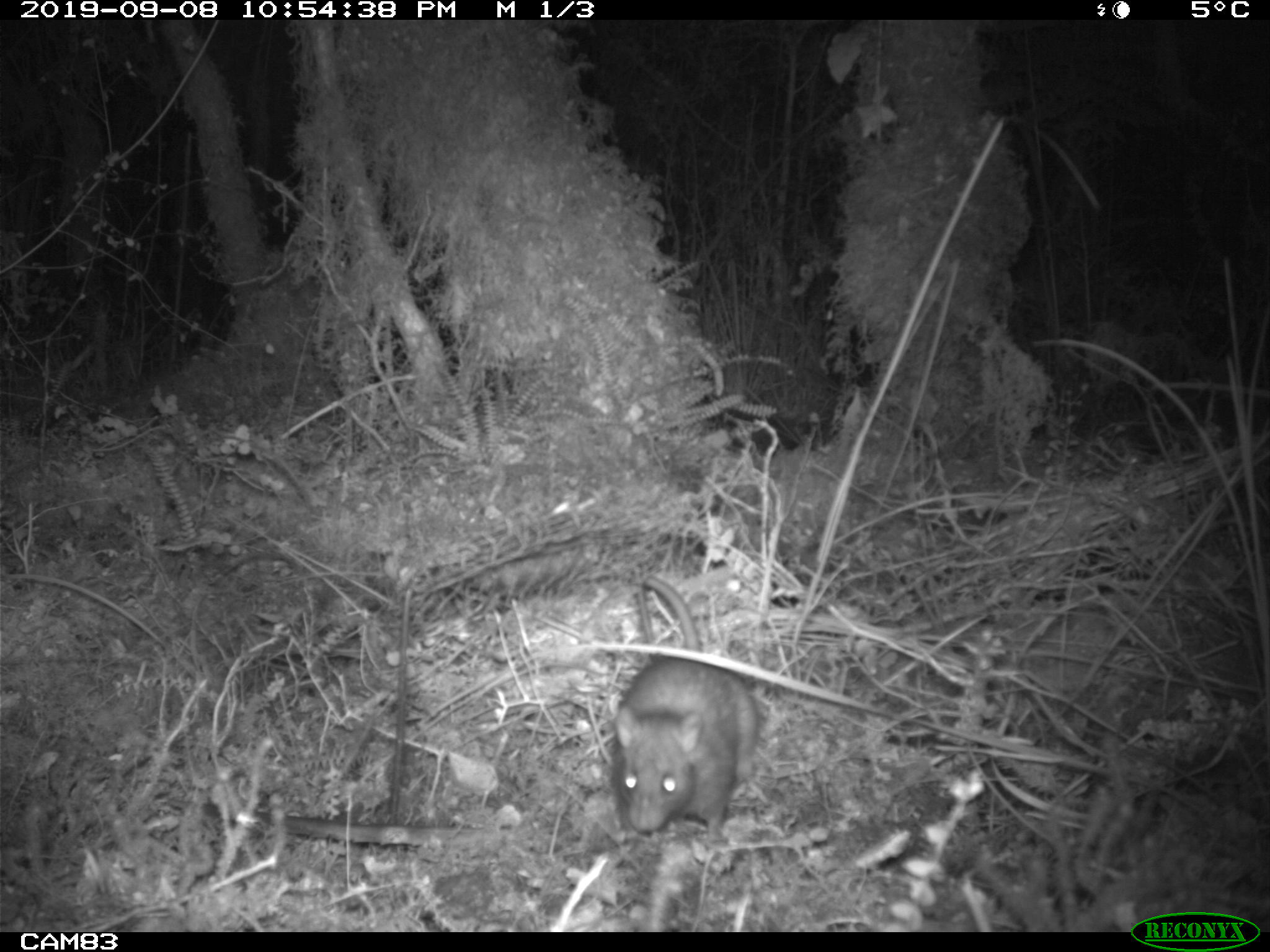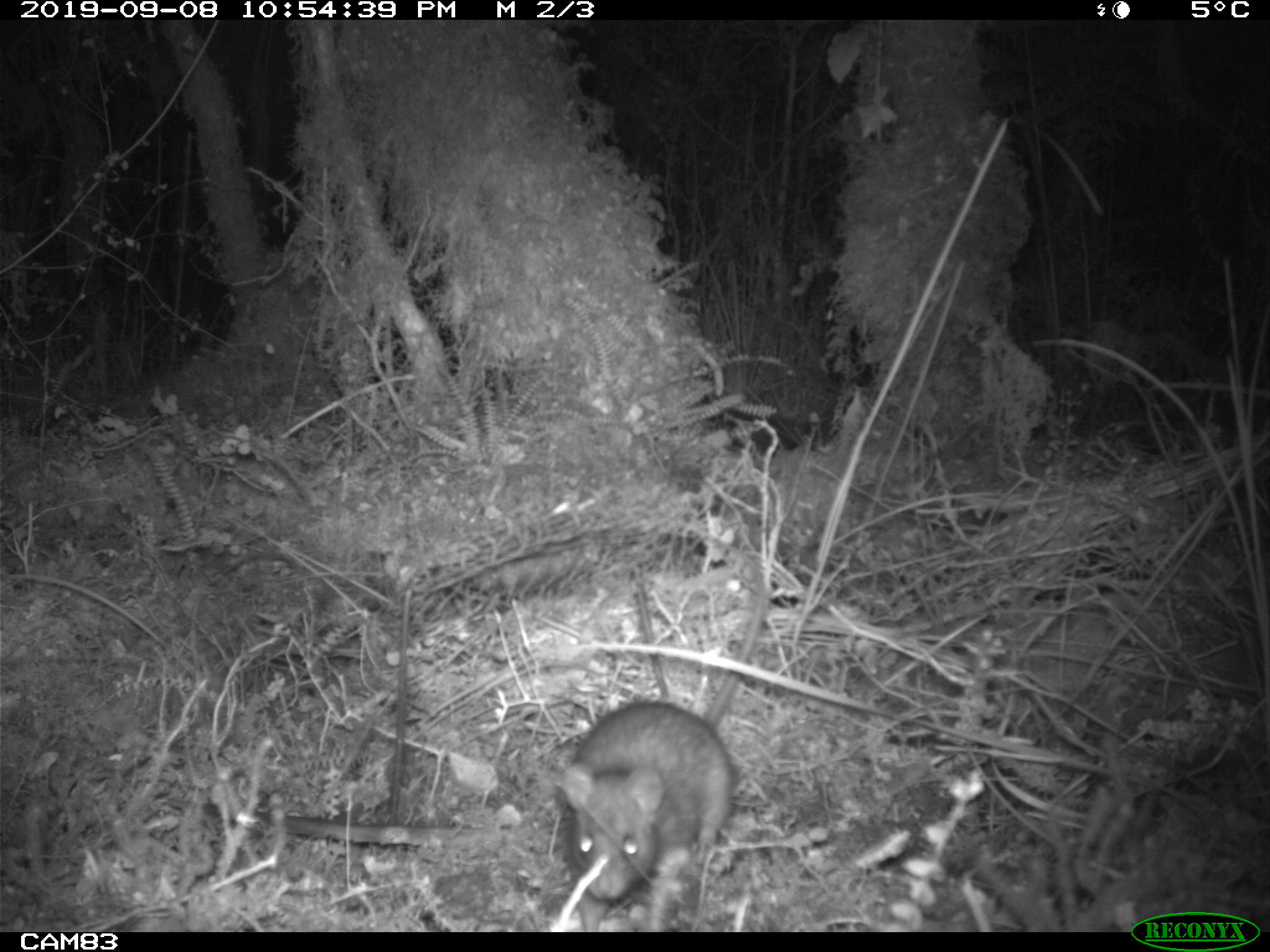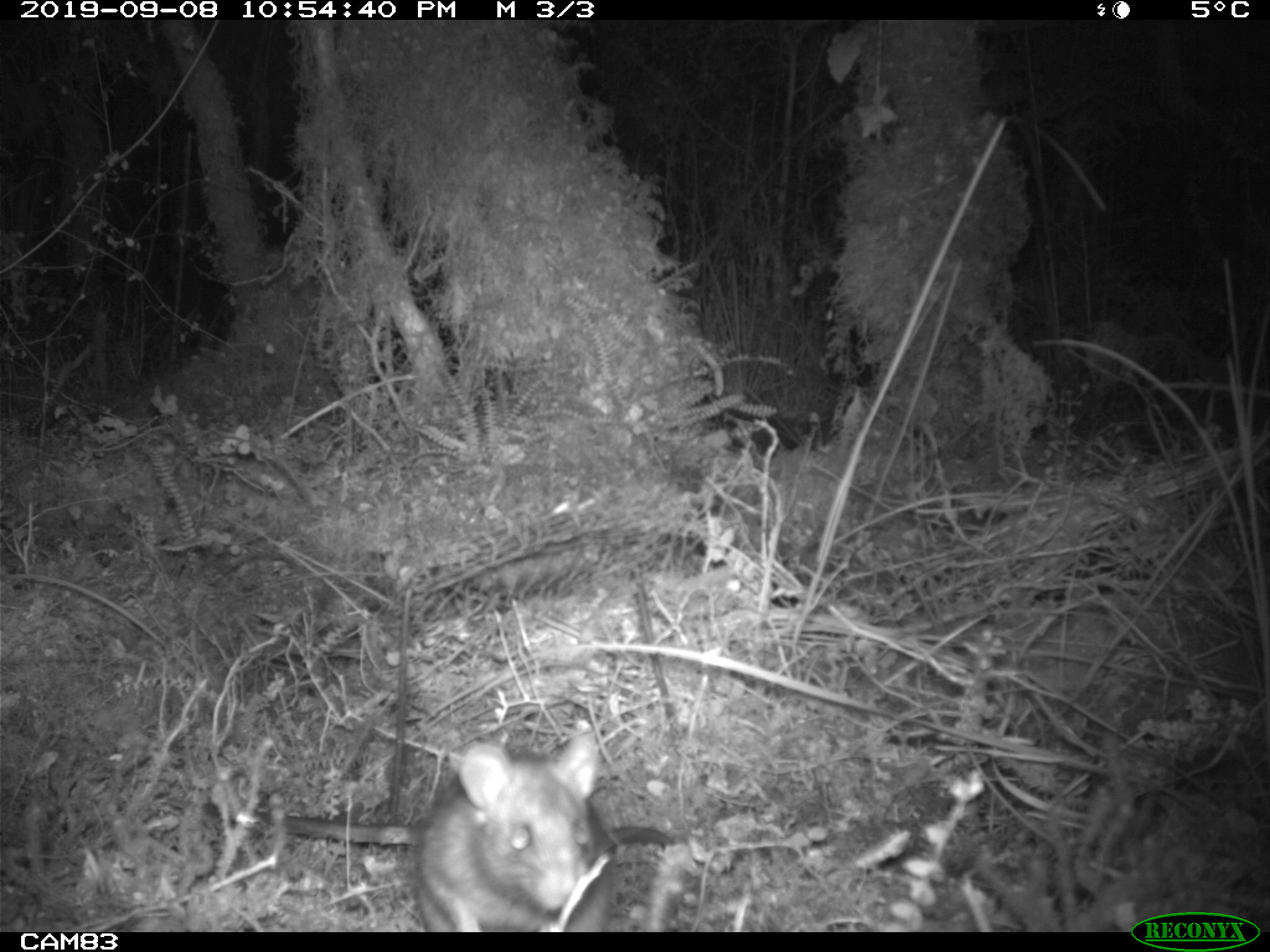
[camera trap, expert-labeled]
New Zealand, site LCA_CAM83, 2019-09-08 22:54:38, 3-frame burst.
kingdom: Animalia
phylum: Chordata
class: Mammalia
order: Rodentia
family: Muridae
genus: Rattus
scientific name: Rattus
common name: rat